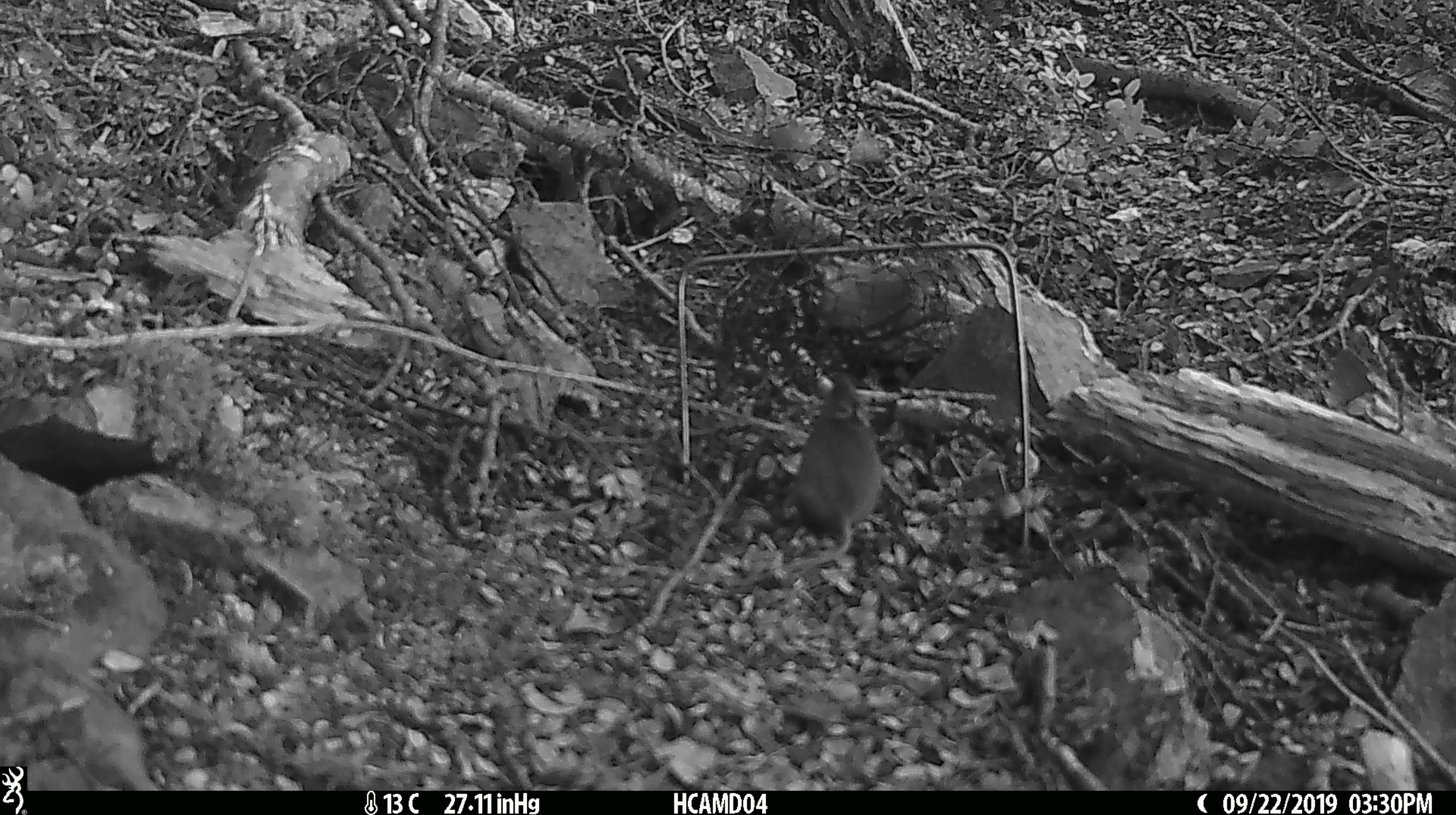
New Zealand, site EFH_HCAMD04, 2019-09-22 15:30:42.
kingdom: Animalia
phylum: Chordata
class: Mammalia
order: Rodentia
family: Muridae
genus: Mus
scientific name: Mus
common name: mouse